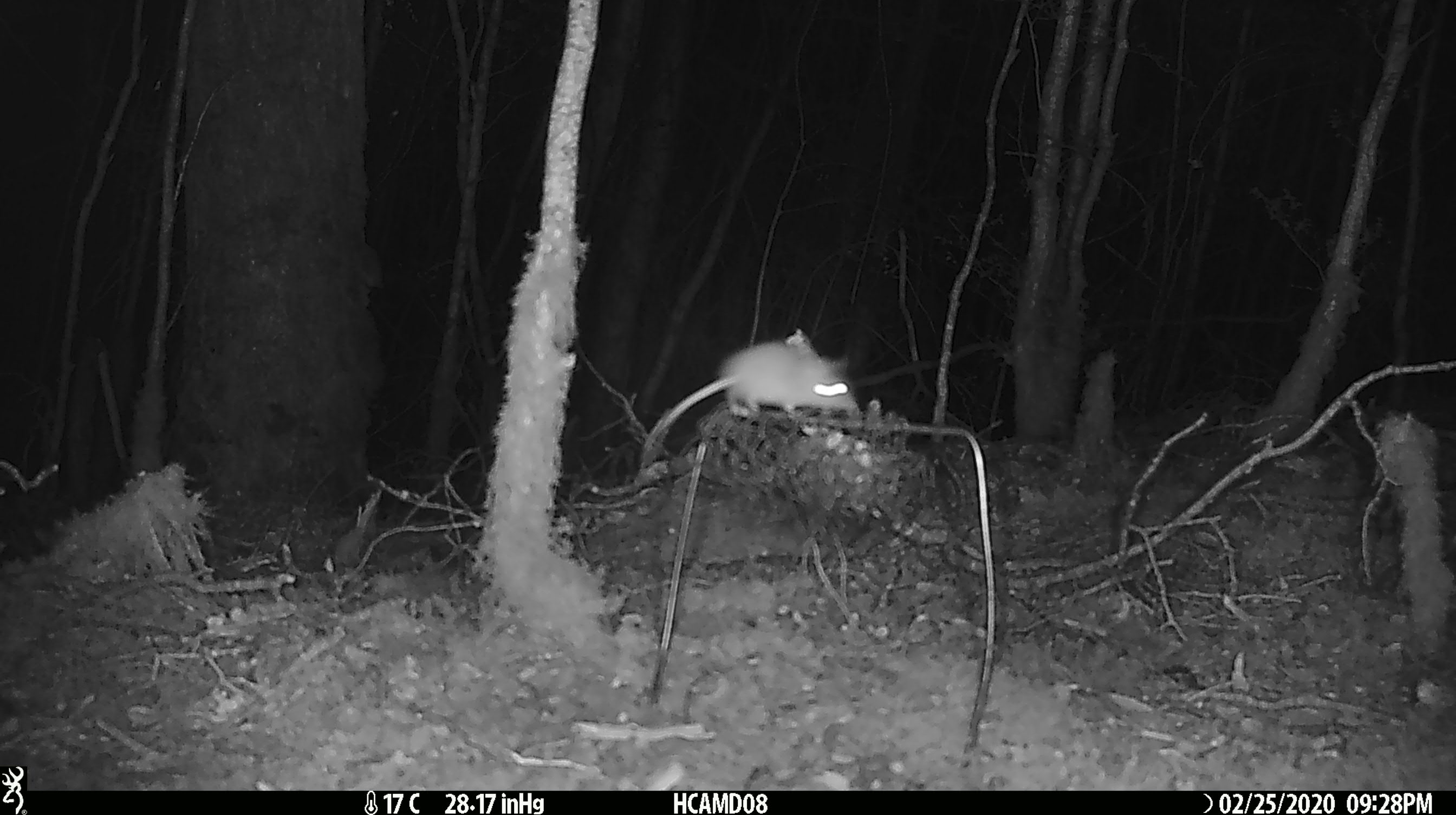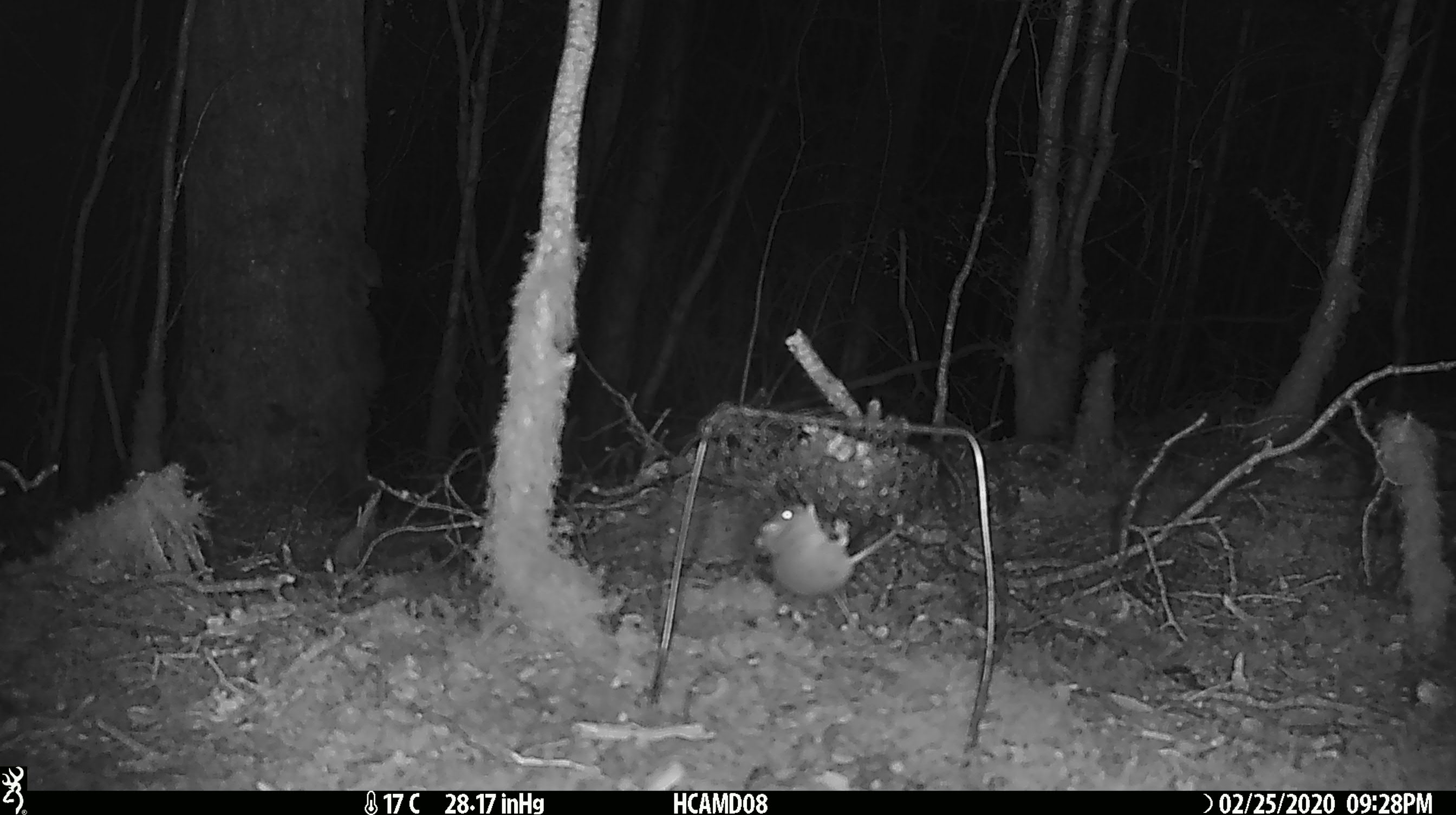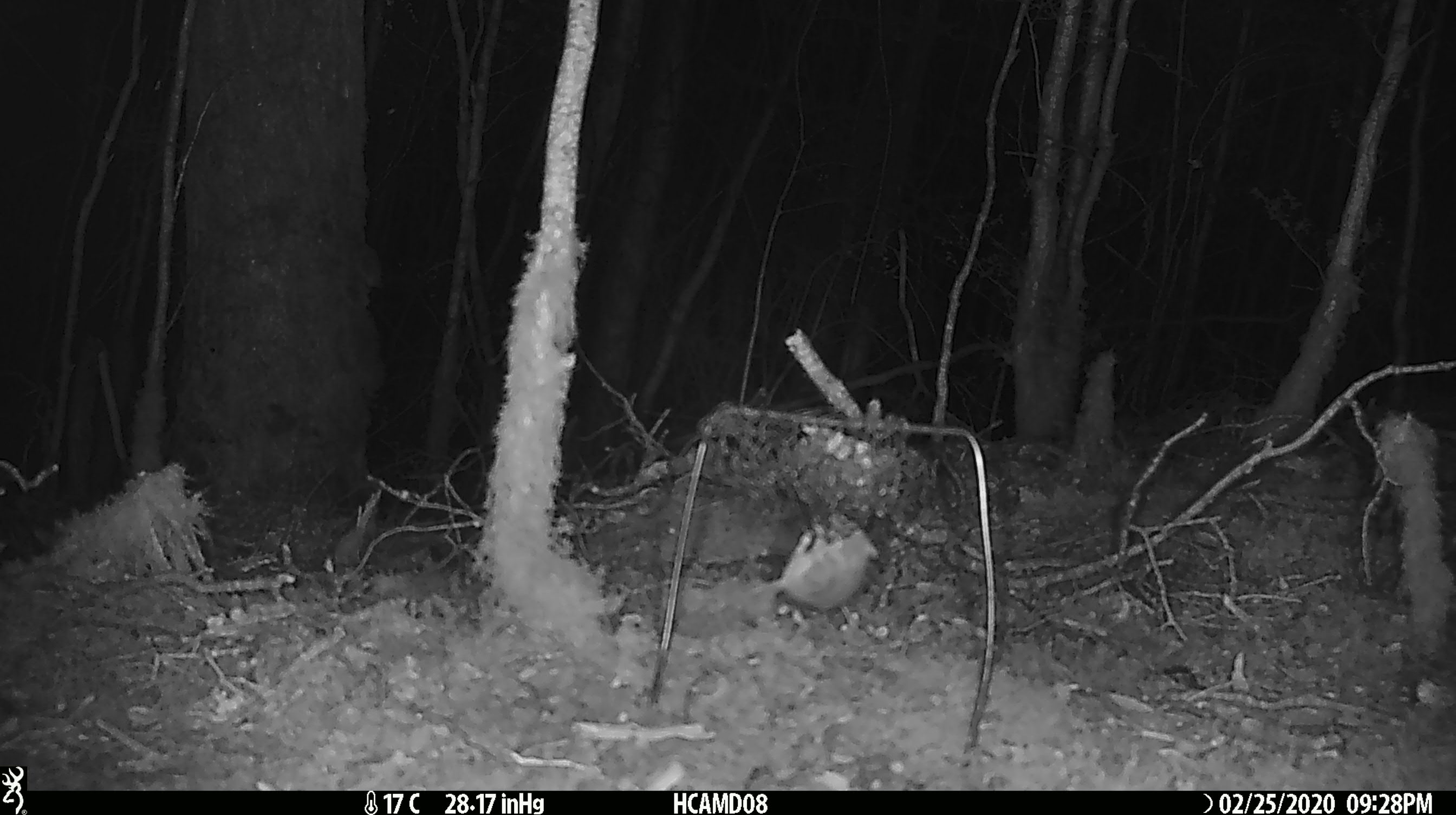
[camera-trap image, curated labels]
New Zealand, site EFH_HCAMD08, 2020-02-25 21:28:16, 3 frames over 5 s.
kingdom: Animalia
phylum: Chordata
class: Mammalia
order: Rodentia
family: Muridae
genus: Mus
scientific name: Mus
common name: mouse